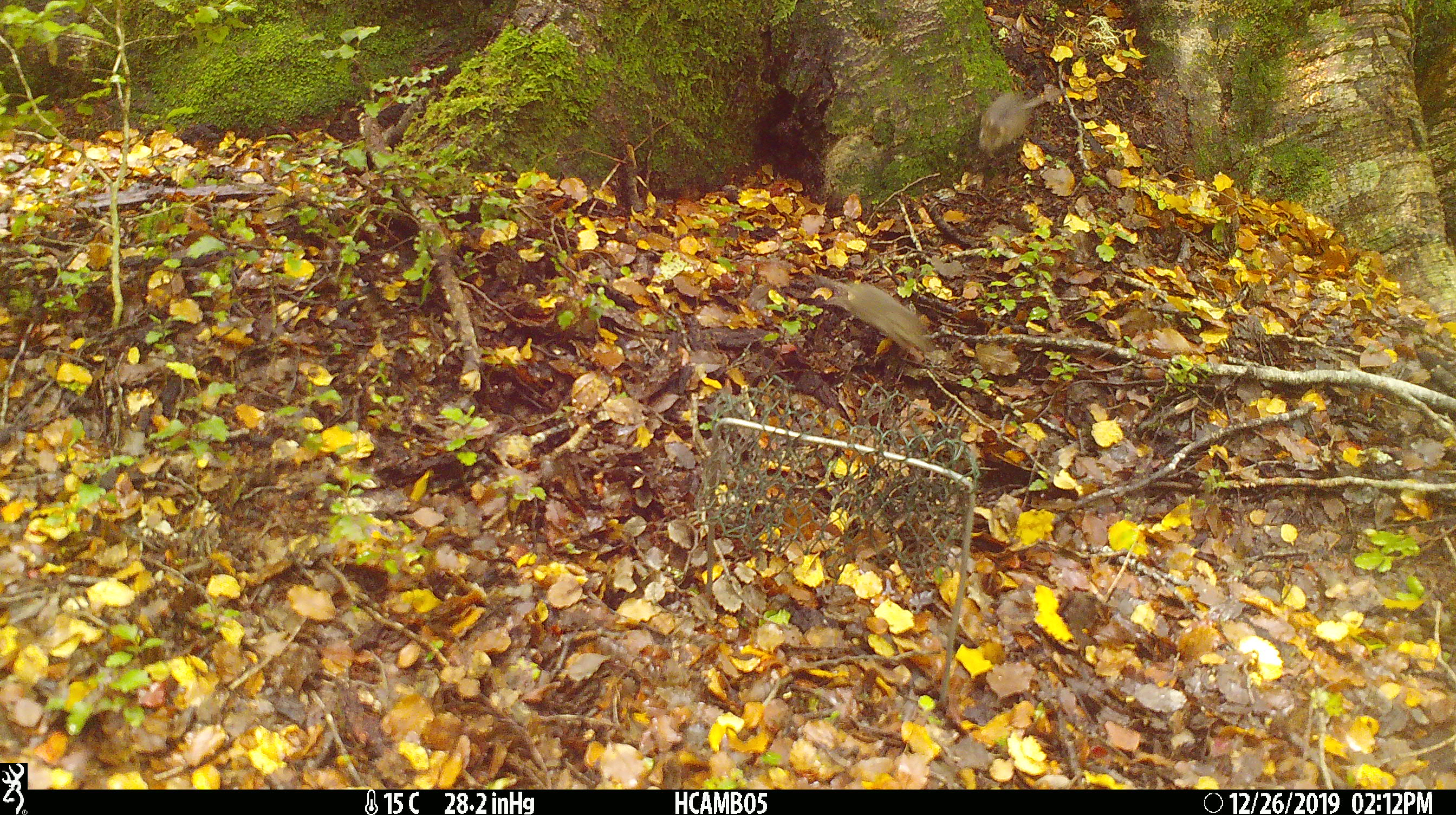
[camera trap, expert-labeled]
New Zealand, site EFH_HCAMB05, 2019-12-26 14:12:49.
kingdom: Animalia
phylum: Chordata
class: Mammalia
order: Rodentia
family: Muridae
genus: Mus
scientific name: Mus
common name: mouse